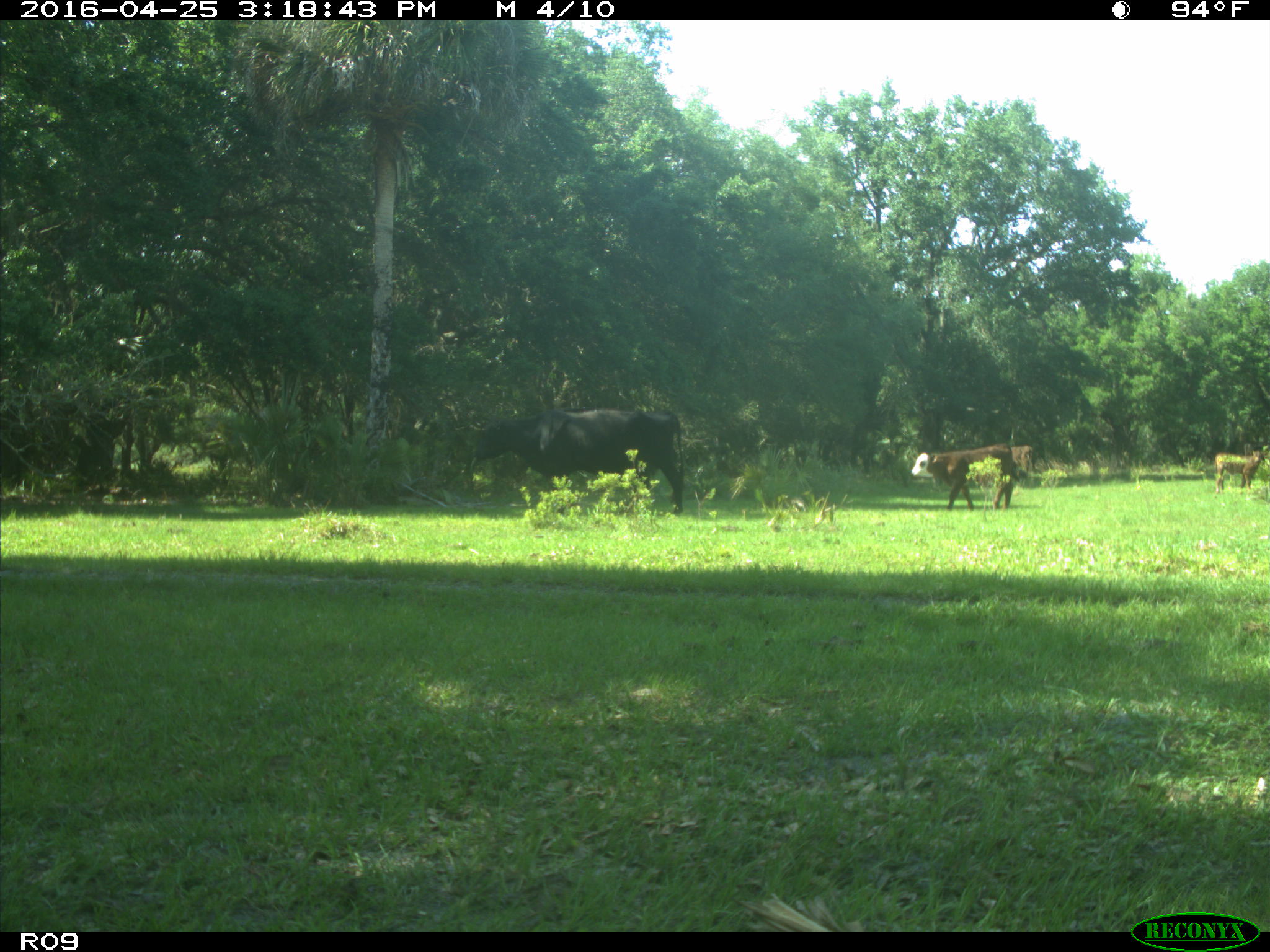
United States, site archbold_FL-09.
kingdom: Animalia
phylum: Chordata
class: Mammalia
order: Artiodactyla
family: Bovidae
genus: Bos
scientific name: Bos taurus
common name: domestic cow